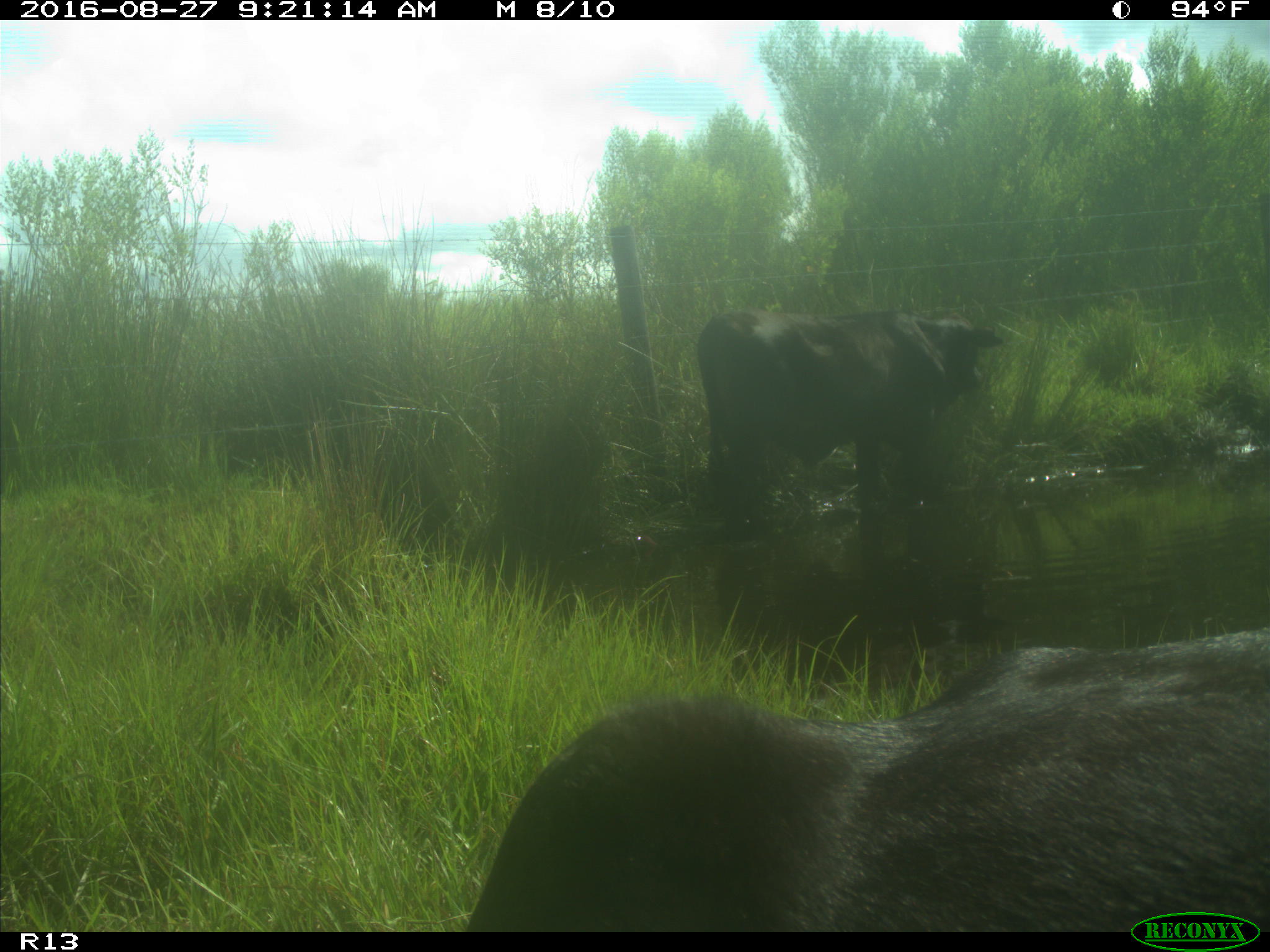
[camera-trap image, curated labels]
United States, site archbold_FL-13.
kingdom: Animalia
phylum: Chordata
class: Mammalia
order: Artiodactyla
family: Bovidae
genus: Bos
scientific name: Bos taurus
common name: domestic cow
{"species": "Bos taurus (domestic cow)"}